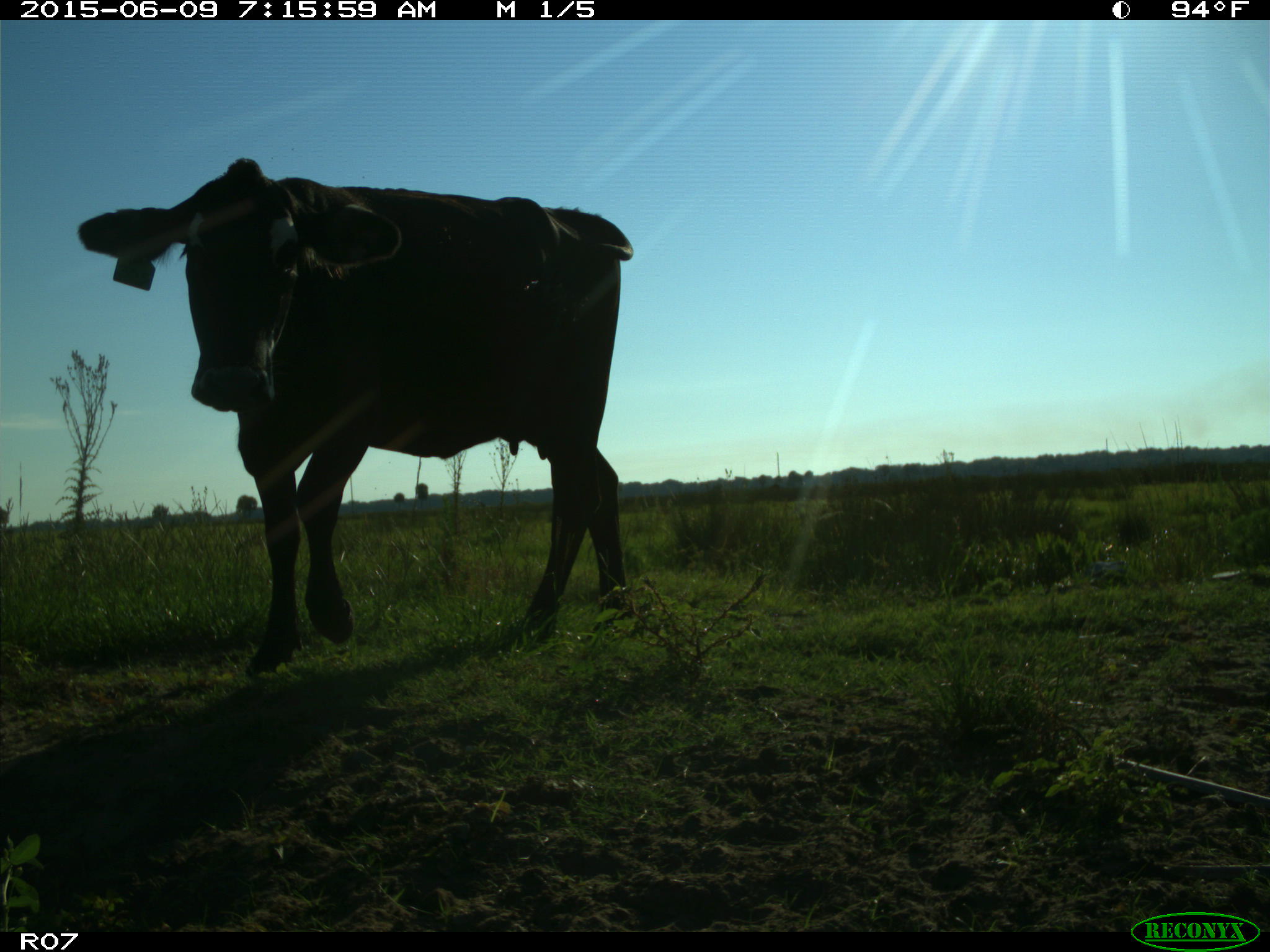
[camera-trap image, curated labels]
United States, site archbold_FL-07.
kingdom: Animalia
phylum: Chordata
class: Mammalia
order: Artiodactyla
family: Bovidae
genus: Bos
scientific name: Bos taurus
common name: domestic cow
Bos taurus (domestic cow).